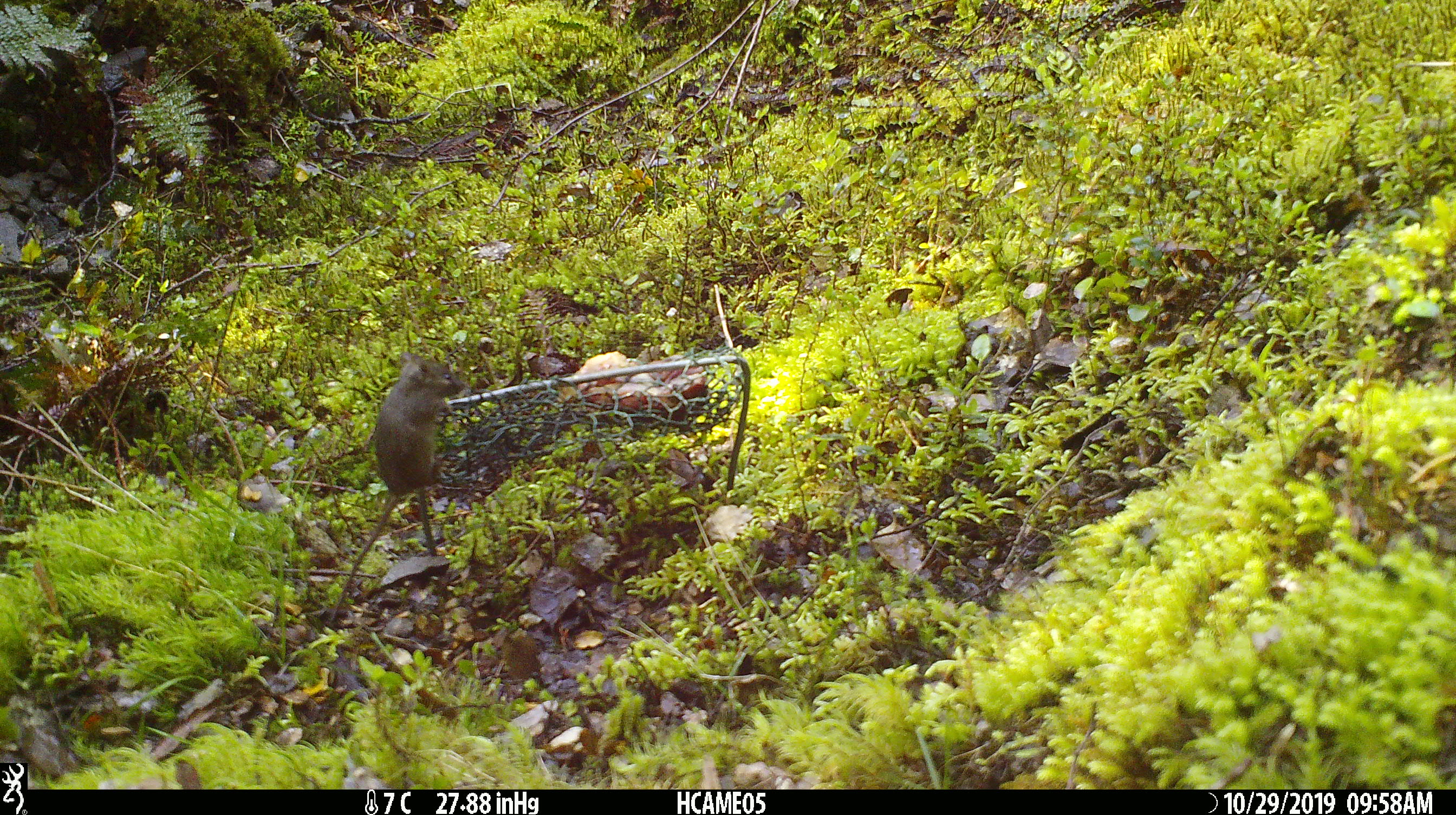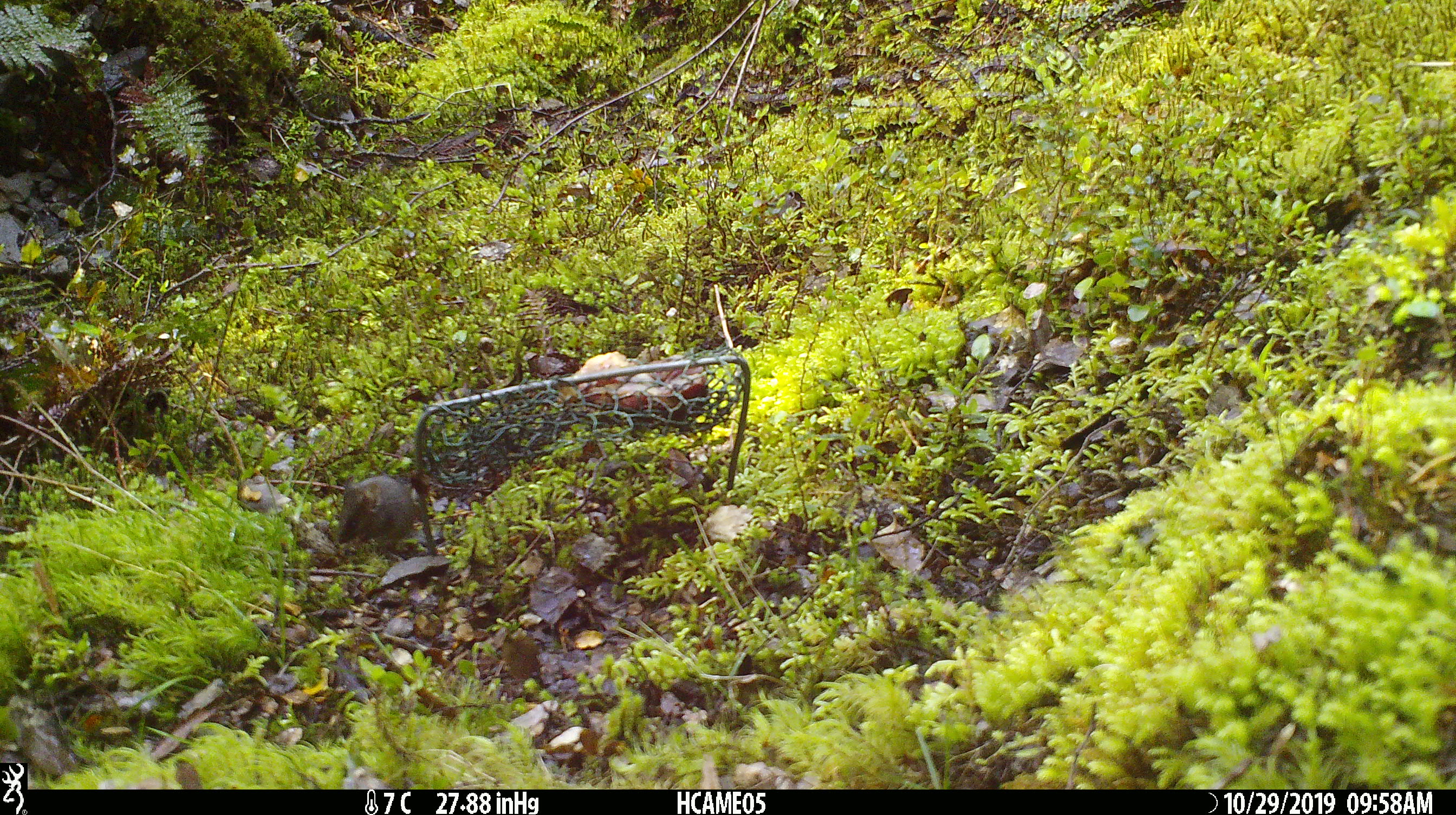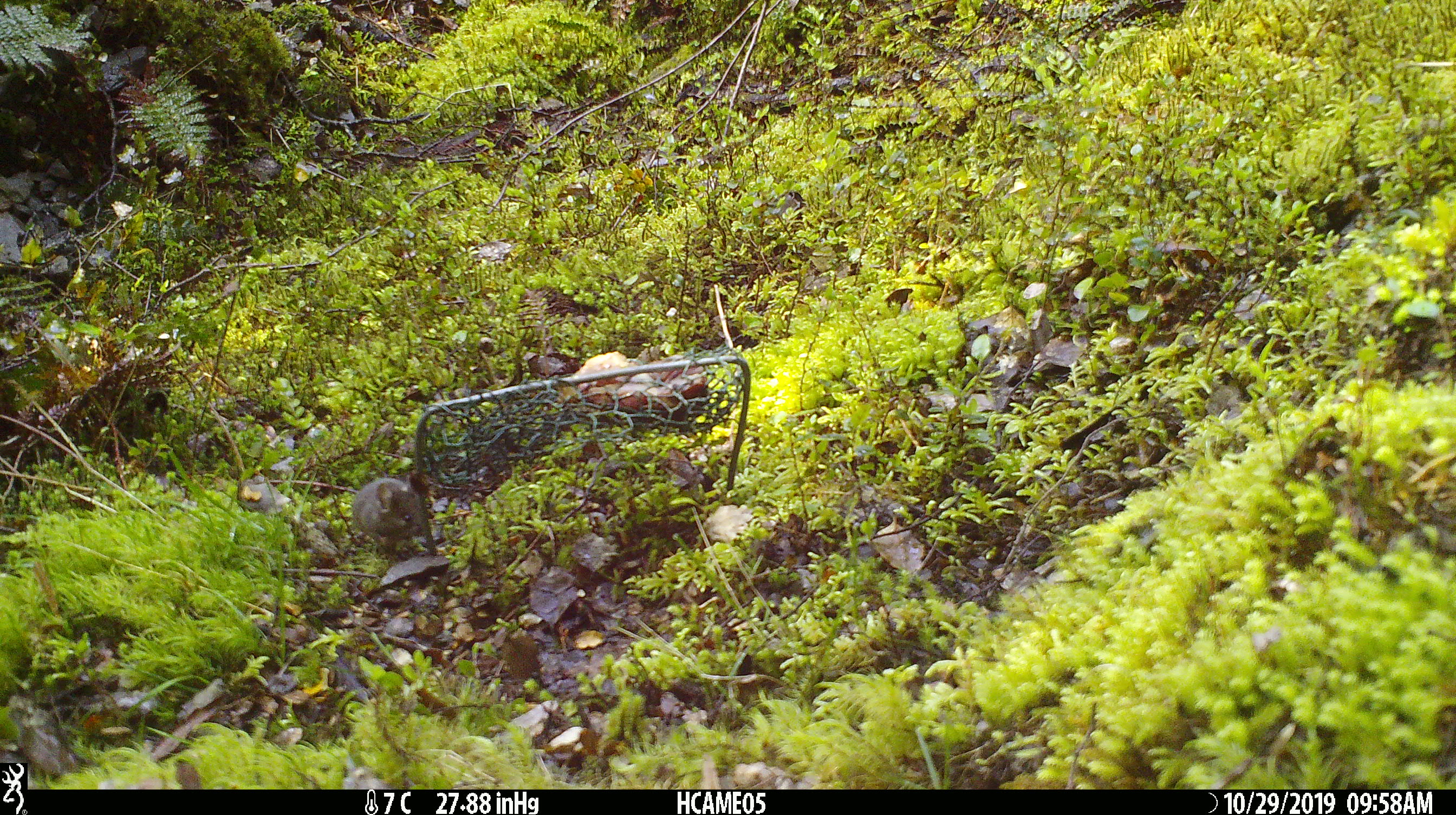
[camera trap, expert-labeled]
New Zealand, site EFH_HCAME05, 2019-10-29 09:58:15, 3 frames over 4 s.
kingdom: Animalia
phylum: Chordata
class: Mammalia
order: Rodentia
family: Muridae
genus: Mus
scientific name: Mus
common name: mouse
Mouse (Mus).